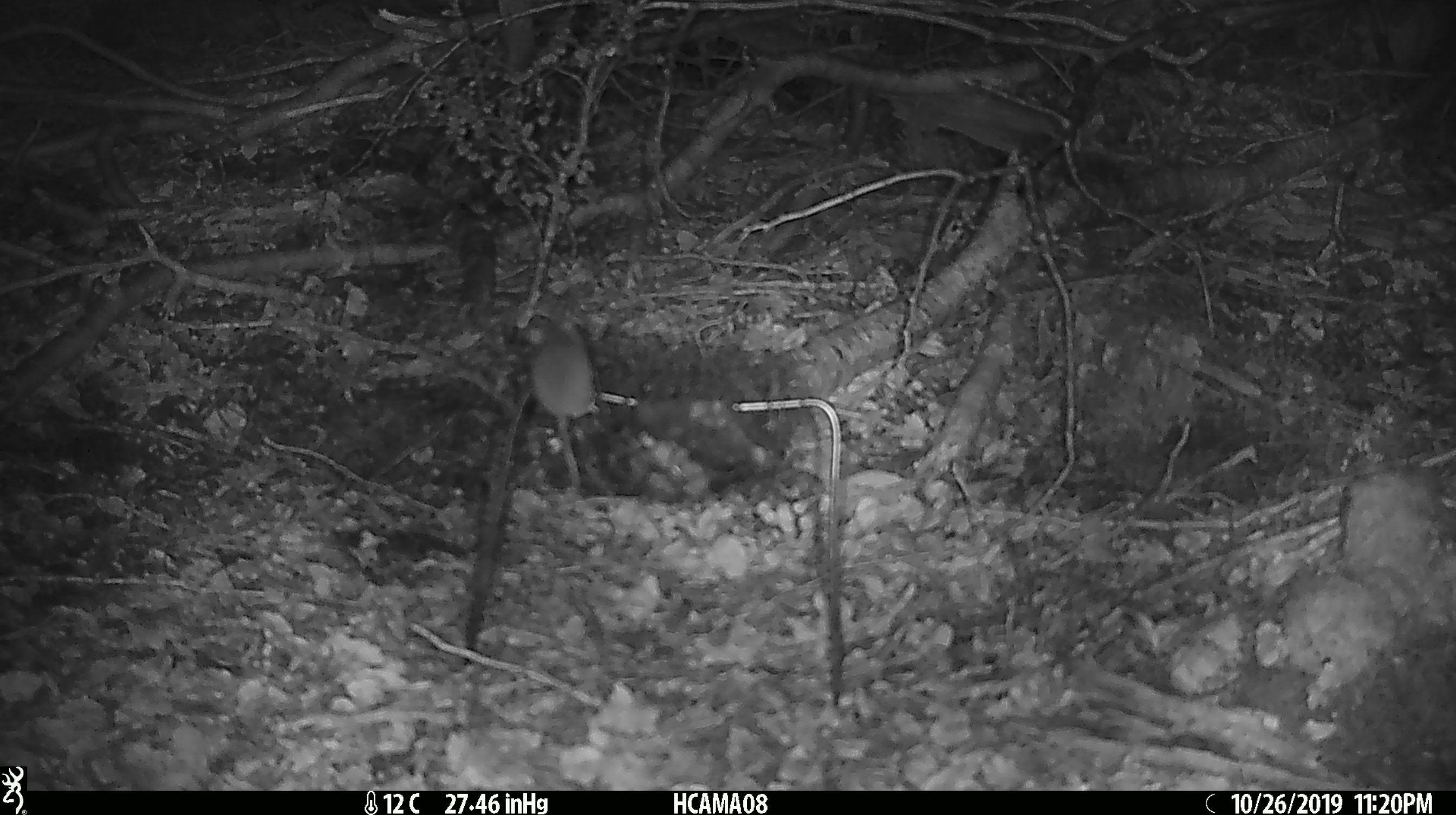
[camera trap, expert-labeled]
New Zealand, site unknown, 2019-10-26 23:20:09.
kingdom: Animalia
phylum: Chordata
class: Mammalia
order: Rodentia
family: Muridae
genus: Mus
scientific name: Mus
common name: mouse